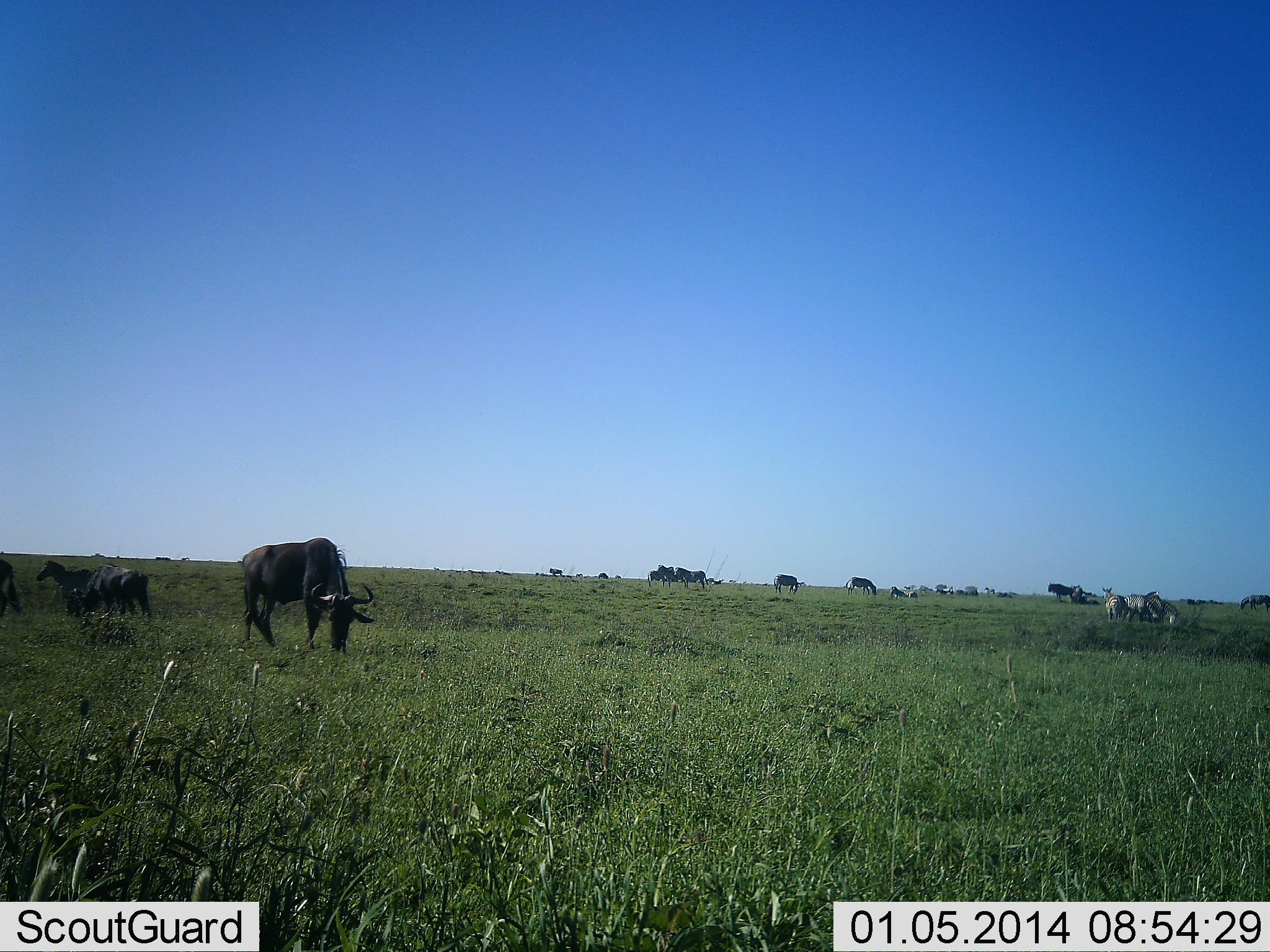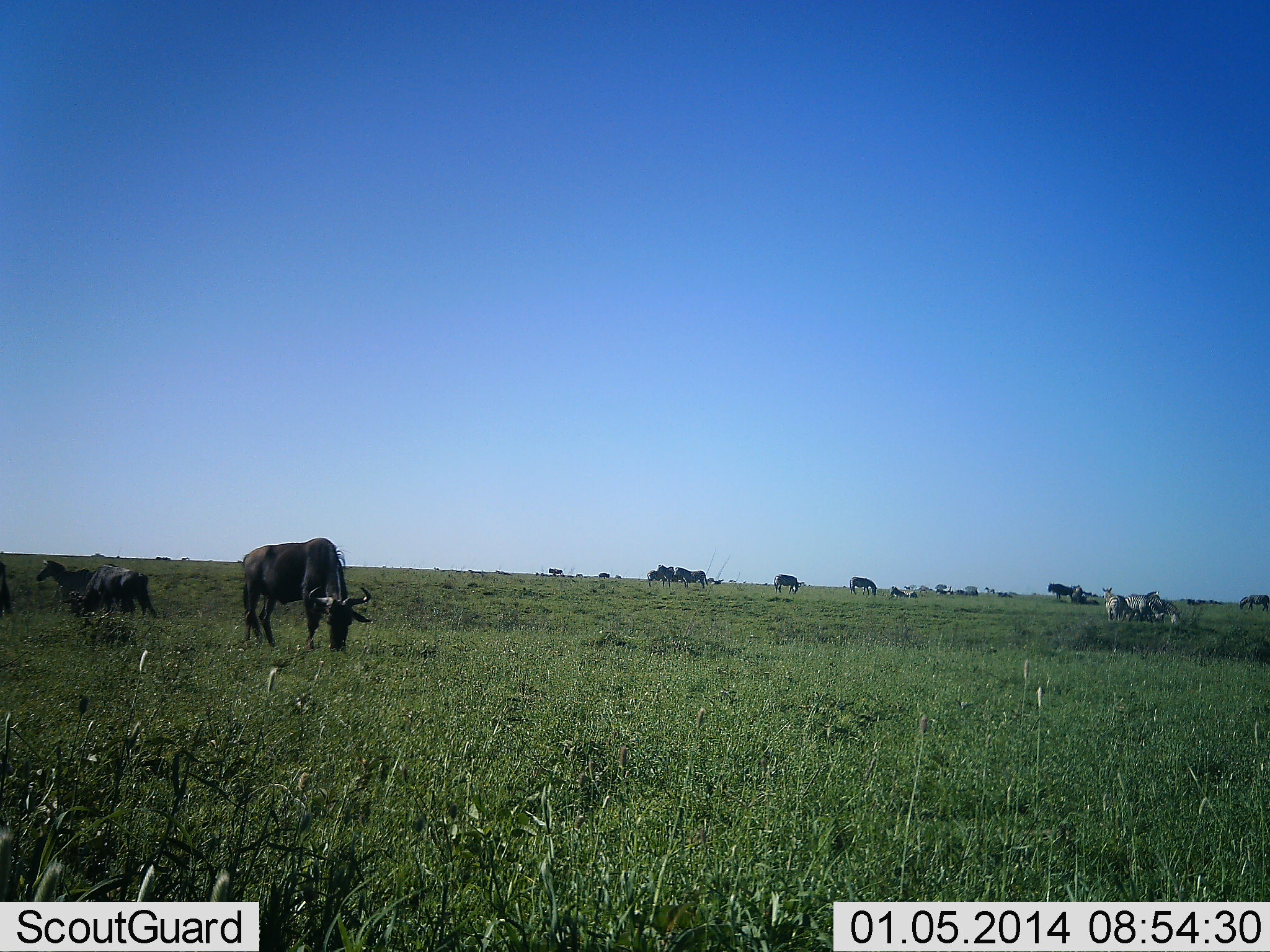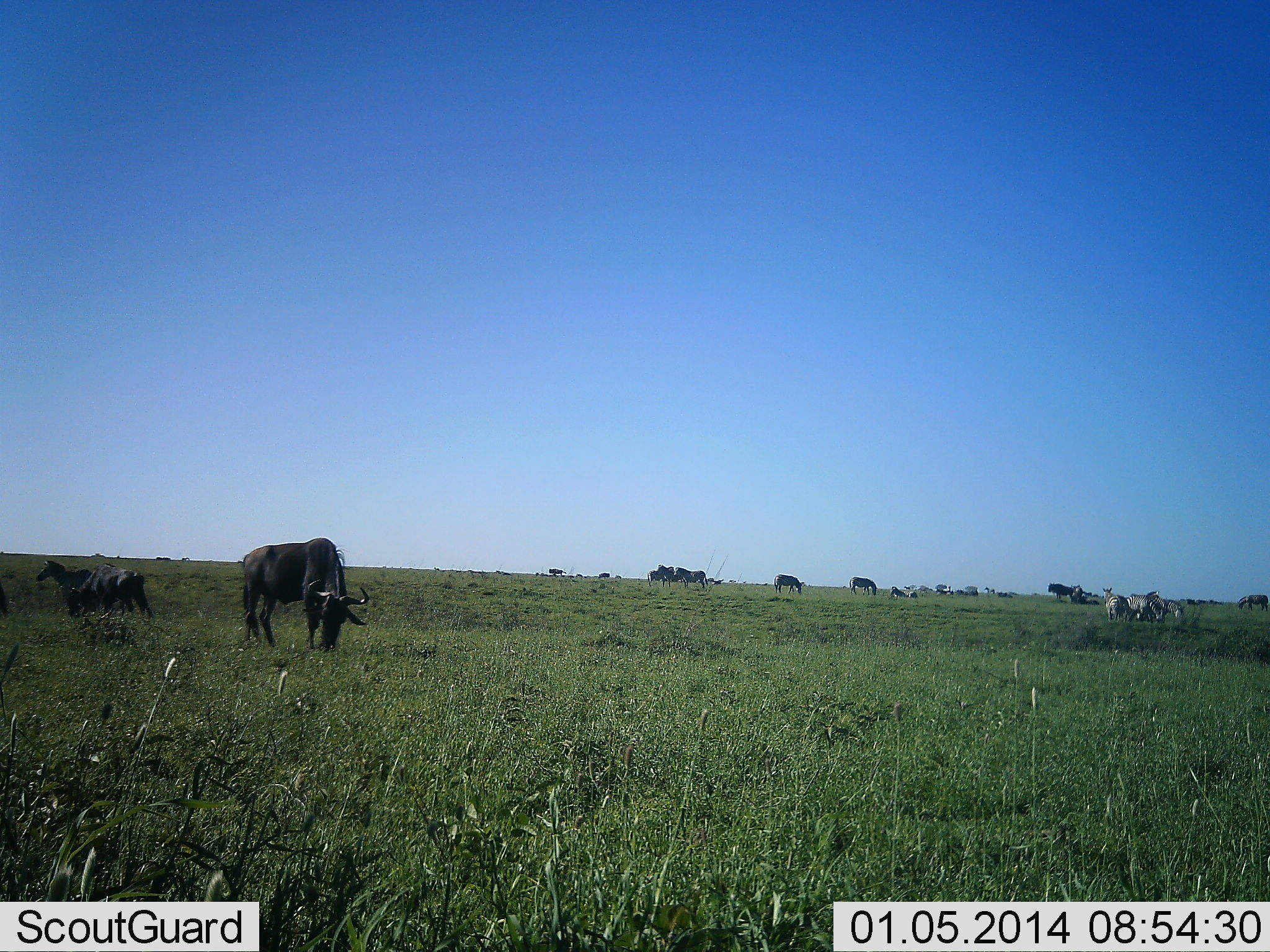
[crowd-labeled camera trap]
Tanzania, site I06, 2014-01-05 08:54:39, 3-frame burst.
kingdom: Animalia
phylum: Chordata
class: Mammalia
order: Artiodactyla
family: Bovidae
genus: Connochaetes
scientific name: Connochaetes taurinus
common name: blue wildebeest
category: wildebeest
Wildebeest (blue wildebeest) (Connochaetes taurinus), count 5. Behavior (volunteer vote fractions): standing 42%, resting 10%, moving 19%, interacting 7%. Young present (vote fraction): 2%. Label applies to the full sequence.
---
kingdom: Animalia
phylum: Chordata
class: Mammalia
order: Perissodactyla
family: Equidae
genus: Equus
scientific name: Equus quagga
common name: plains zebra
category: zebra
Zebra (plains zebra) (Equus quagga), count 3. Behavior (volunteer vote fractions): standing 87%, resting 10%, moving 0%, interacting 6%. Young present (vote fraction): 0%. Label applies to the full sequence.